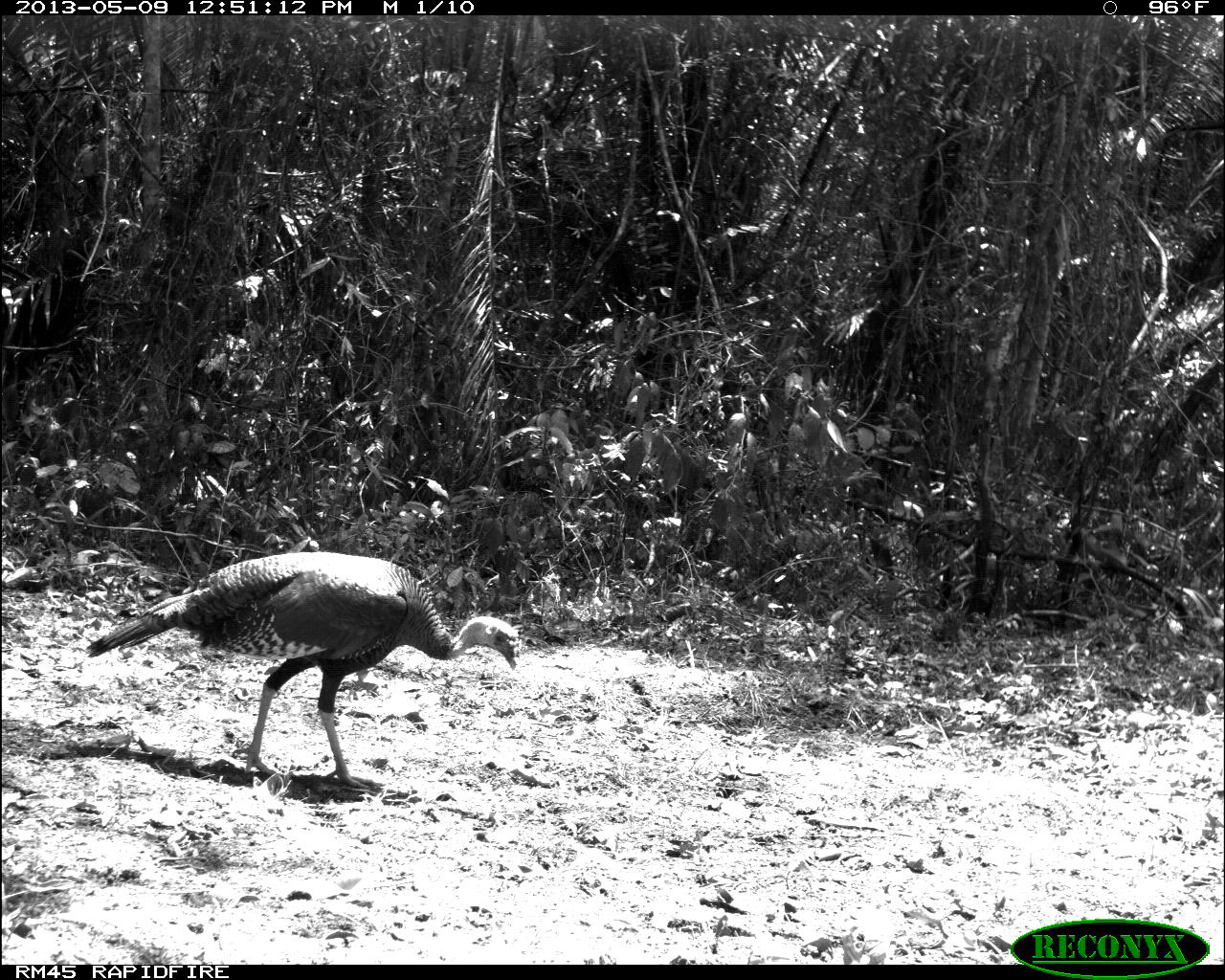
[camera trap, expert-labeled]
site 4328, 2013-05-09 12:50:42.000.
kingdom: Animalia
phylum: Chordata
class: Aves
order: Galliformes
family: Phasianidae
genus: Meleagris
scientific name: Meleagris ocellata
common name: ocellated turkey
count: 1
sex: male